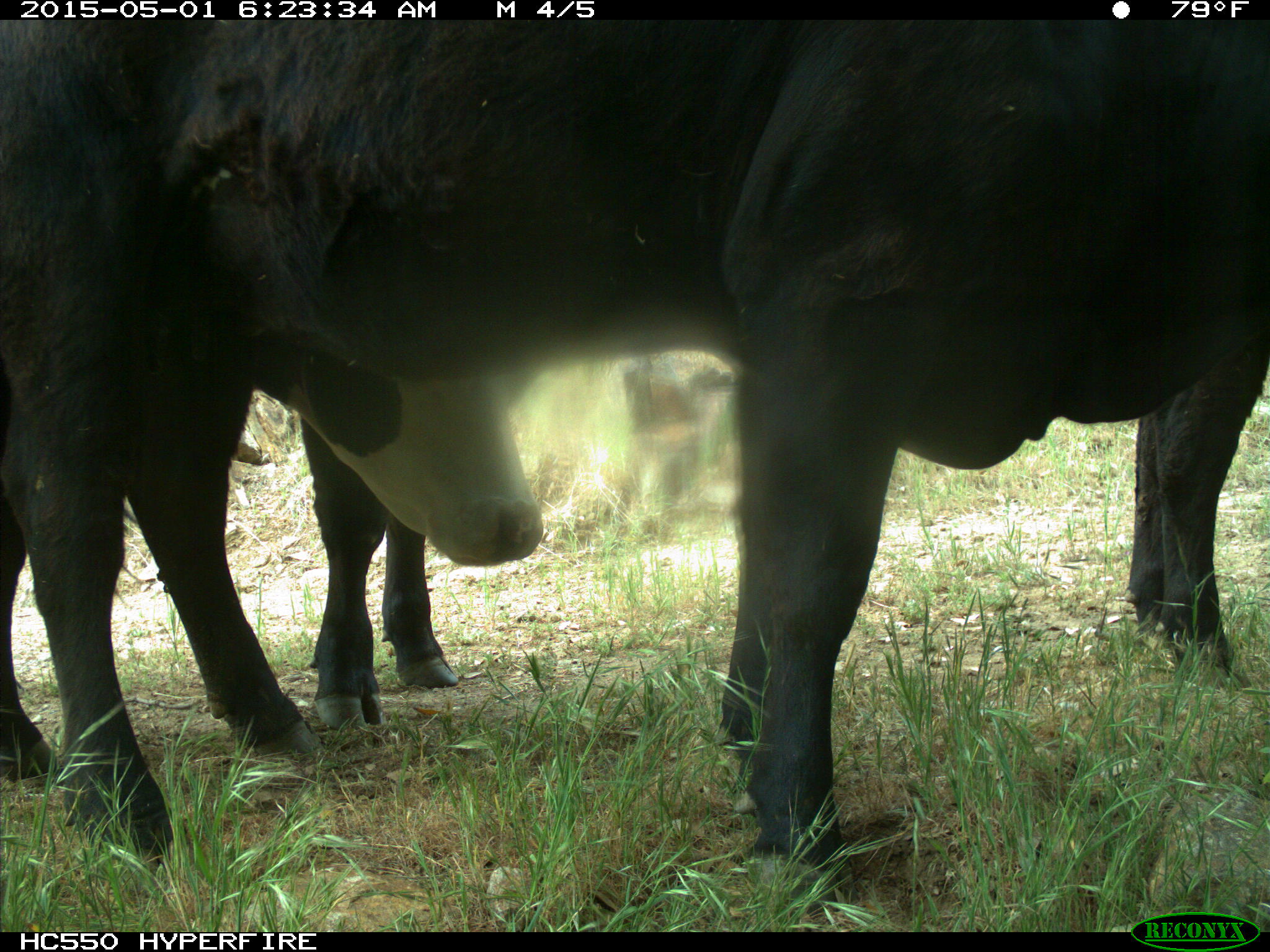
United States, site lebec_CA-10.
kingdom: Animalia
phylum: Chordata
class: Mammalia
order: Artiodactyla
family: Bovidae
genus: Bos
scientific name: Bos taurus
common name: domestic cow